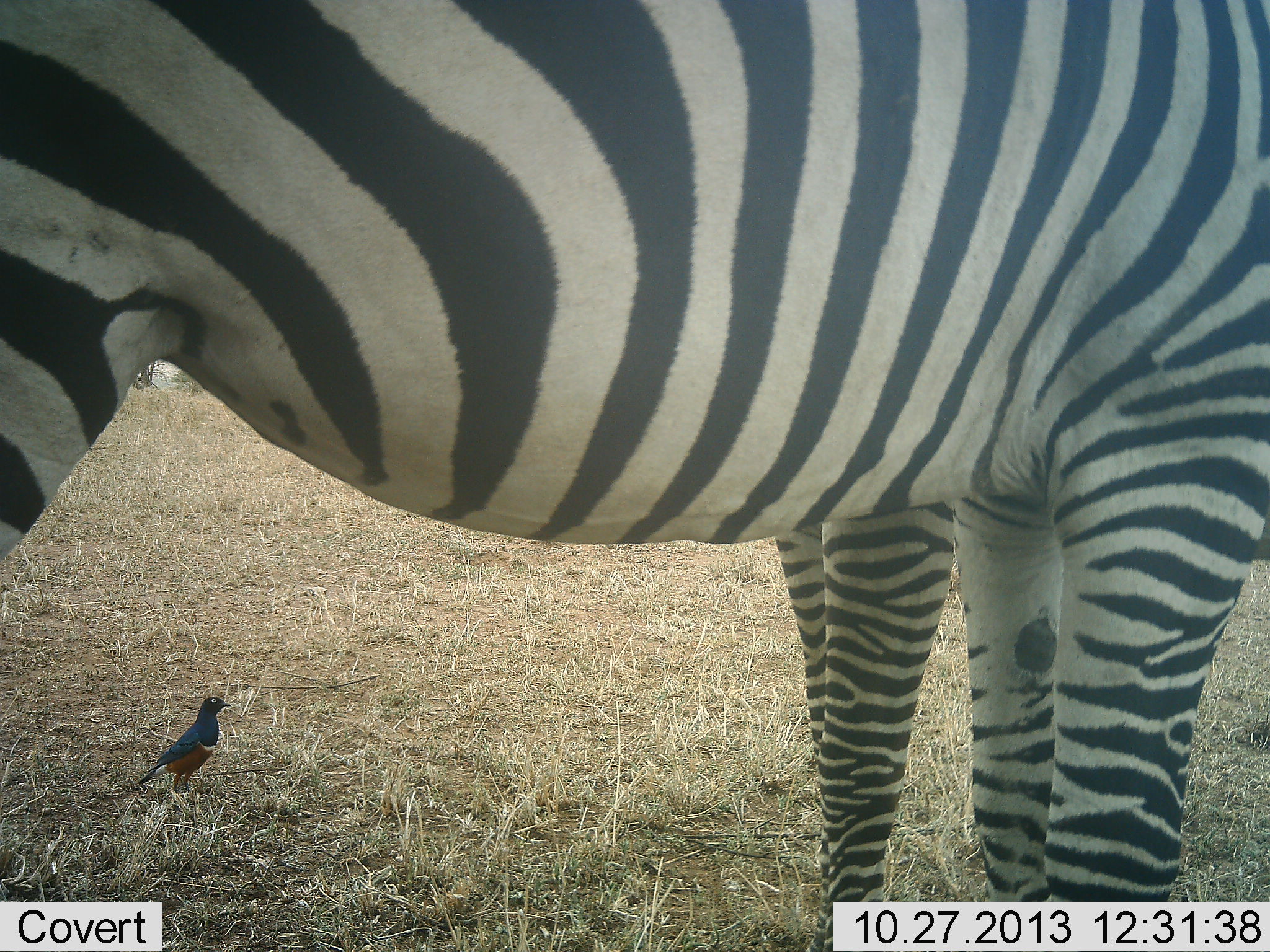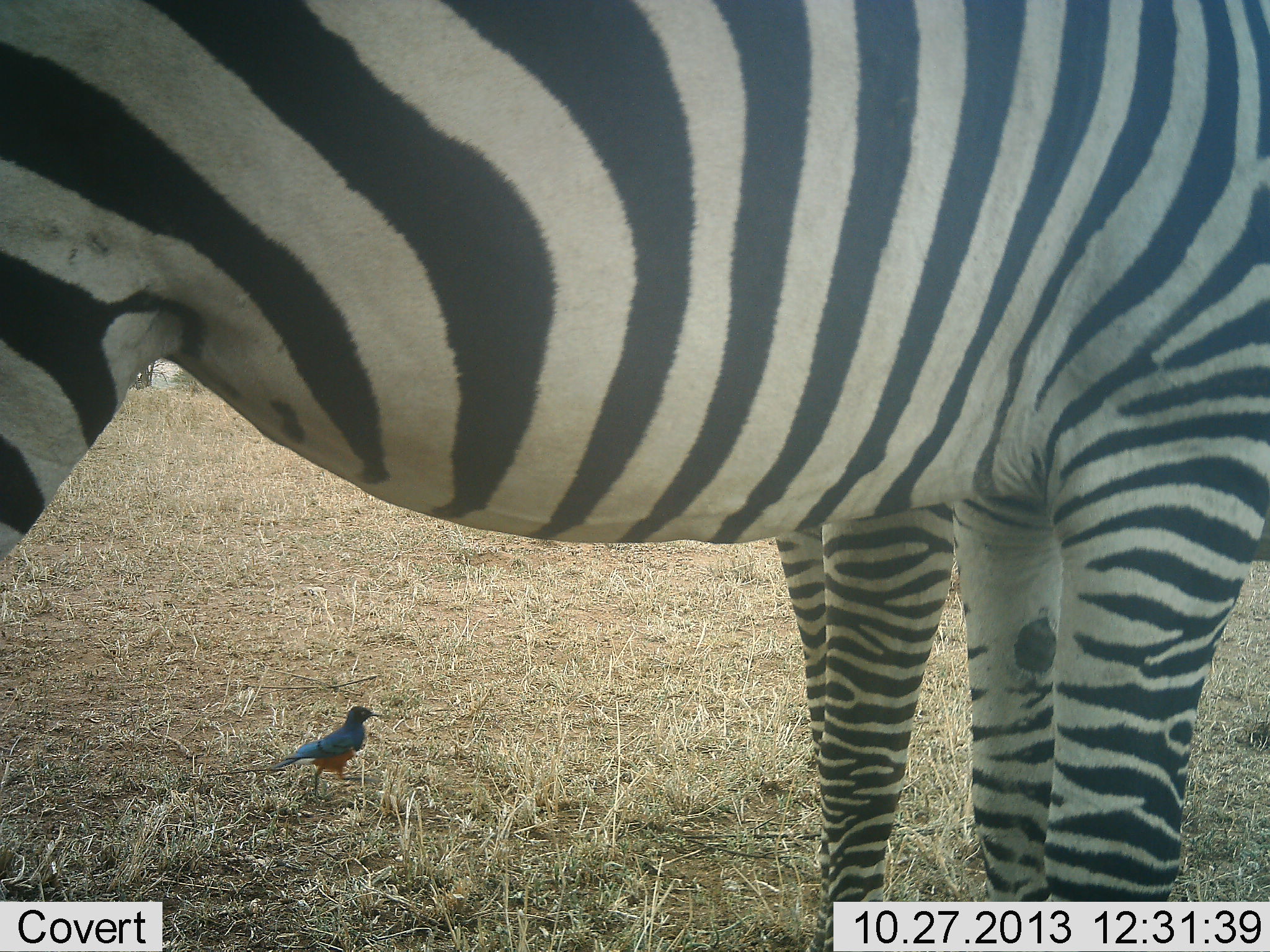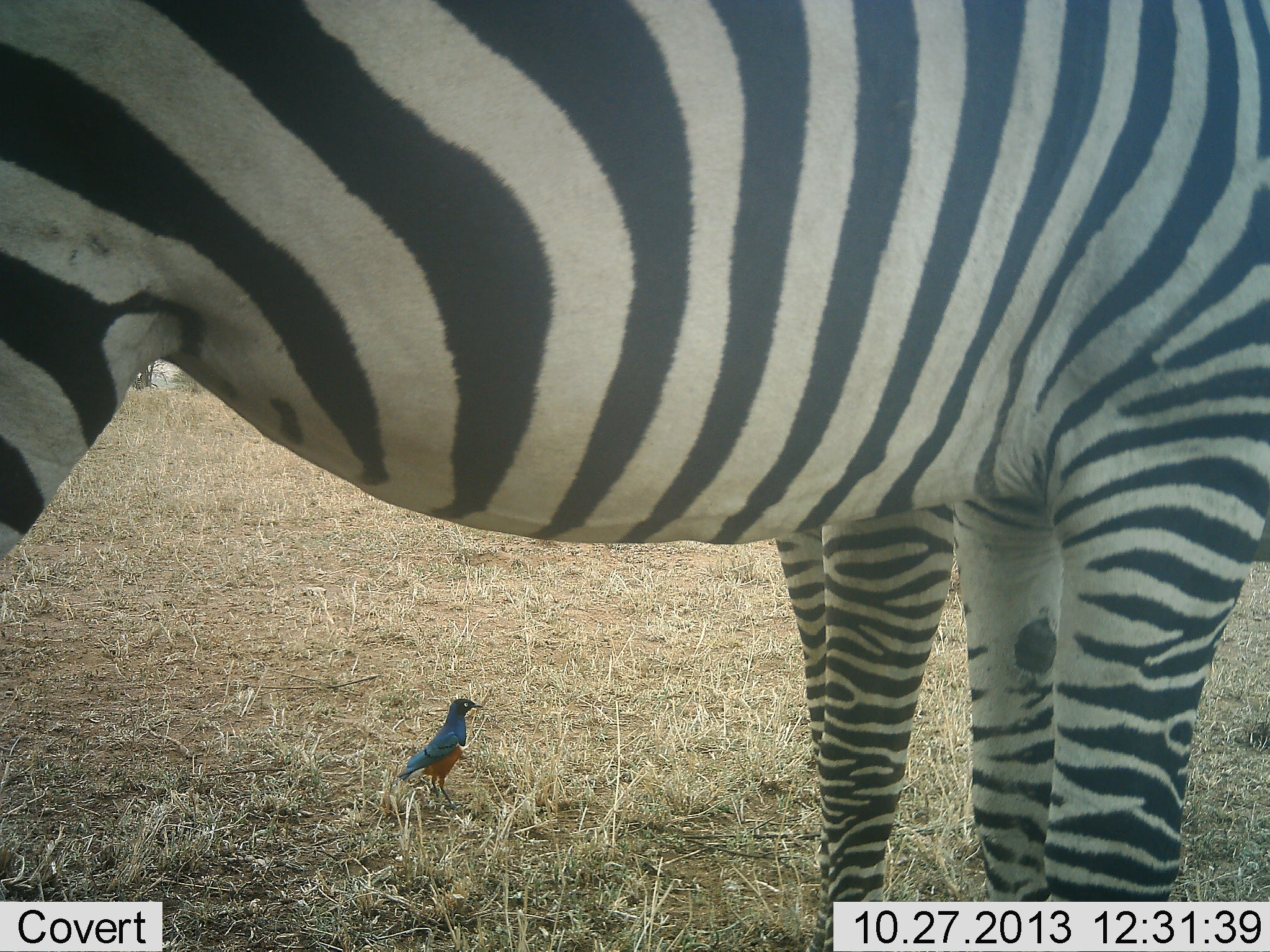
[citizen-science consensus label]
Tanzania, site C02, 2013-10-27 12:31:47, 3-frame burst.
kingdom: Animalia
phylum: Chordata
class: Aves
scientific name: Aves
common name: bird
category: otherbird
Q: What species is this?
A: Otherbird (bird) (Aves).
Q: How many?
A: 1.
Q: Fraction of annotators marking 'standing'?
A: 30%.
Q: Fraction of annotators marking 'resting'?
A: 0%.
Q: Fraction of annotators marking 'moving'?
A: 80%.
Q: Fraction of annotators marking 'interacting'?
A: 0%.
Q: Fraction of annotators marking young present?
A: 0%.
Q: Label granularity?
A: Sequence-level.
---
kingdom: Animalia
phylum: Chordata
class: Mammalia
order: Perissodactyla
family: Equidae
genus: Equus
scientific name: Equus quagga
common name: plains zebra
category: zebra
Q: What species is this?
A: Zebra (plains zebra) (Equus quagga).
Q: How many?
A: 2.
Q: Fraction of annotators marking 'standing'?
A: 91%.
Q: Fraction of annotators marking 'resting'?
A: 0%.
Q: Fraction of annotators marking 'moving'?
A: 9%.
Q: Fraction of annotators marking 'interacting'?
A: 0%.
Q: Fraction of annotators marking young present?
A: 0%.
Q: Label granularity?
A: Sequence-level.